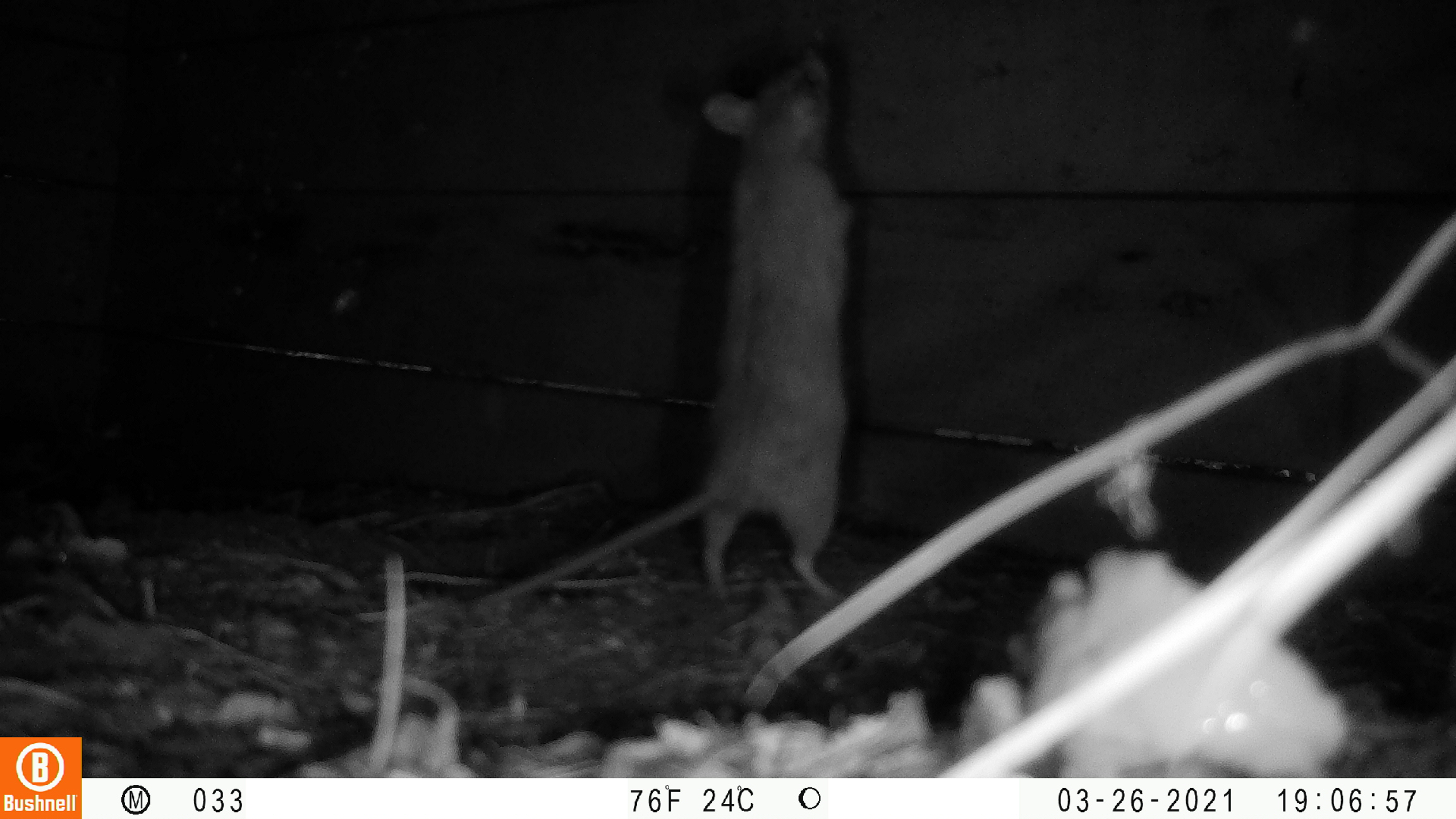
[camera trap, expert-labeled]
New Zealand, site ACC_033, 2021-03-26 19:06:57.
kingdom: Animalia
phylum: Chordata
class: Mammalia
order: Rodentia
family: Muridae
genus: Rattus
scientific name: Rattus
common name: rat